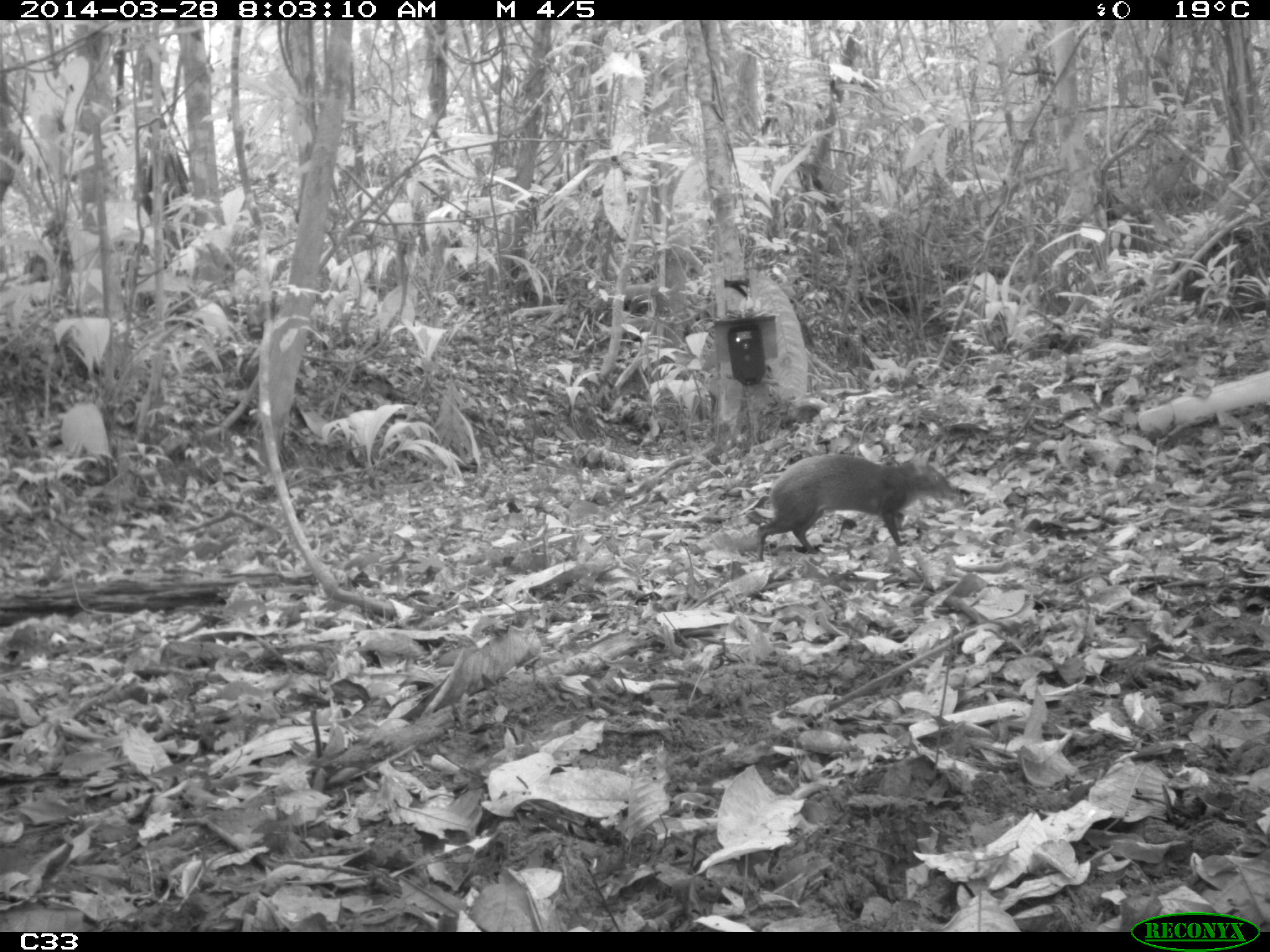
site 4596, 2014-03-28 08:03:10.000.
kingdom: Animalia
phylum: Chordata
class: Mammalia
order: Rodentia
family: Dasyproctidae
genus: Dasyprocta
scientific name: Dasyprocta leporina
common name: red-rumped agouti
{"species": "Dasyprocta leporina (red-rumped agouti)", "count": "1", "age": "adult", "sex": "male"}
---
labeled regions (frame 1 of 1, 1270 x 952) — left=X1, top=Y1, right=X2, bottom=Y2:
dasyprocta leporina: left=755, top=452, right=958, bottom=562